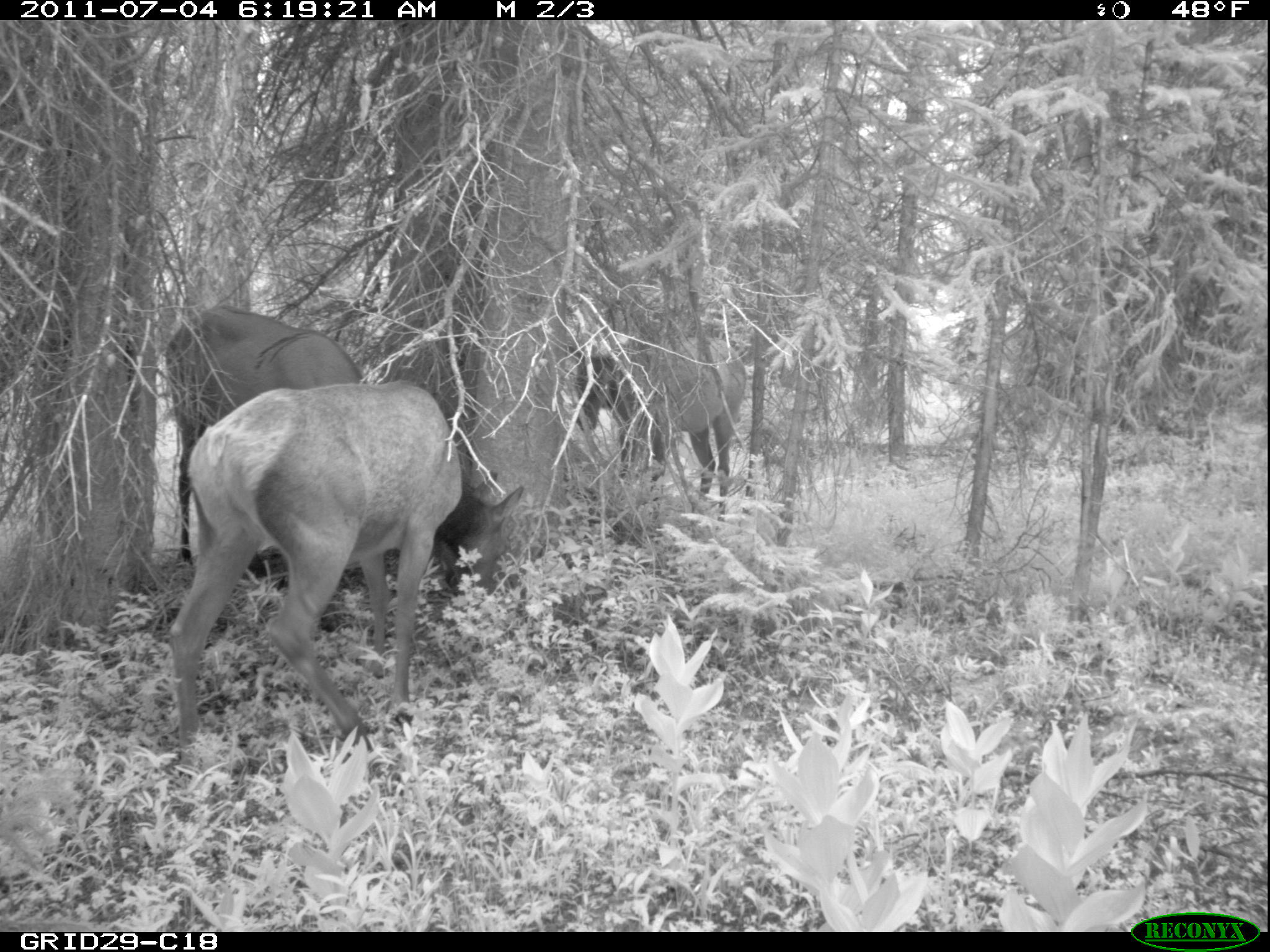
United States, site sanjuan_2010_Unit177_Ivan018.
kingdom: Animalia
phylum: Chordata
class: Mammalia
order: Artiodactyla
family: Cervidae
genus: Cervus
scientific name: Cervus elaphus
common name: red deer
Cervus elaphus (red deer).